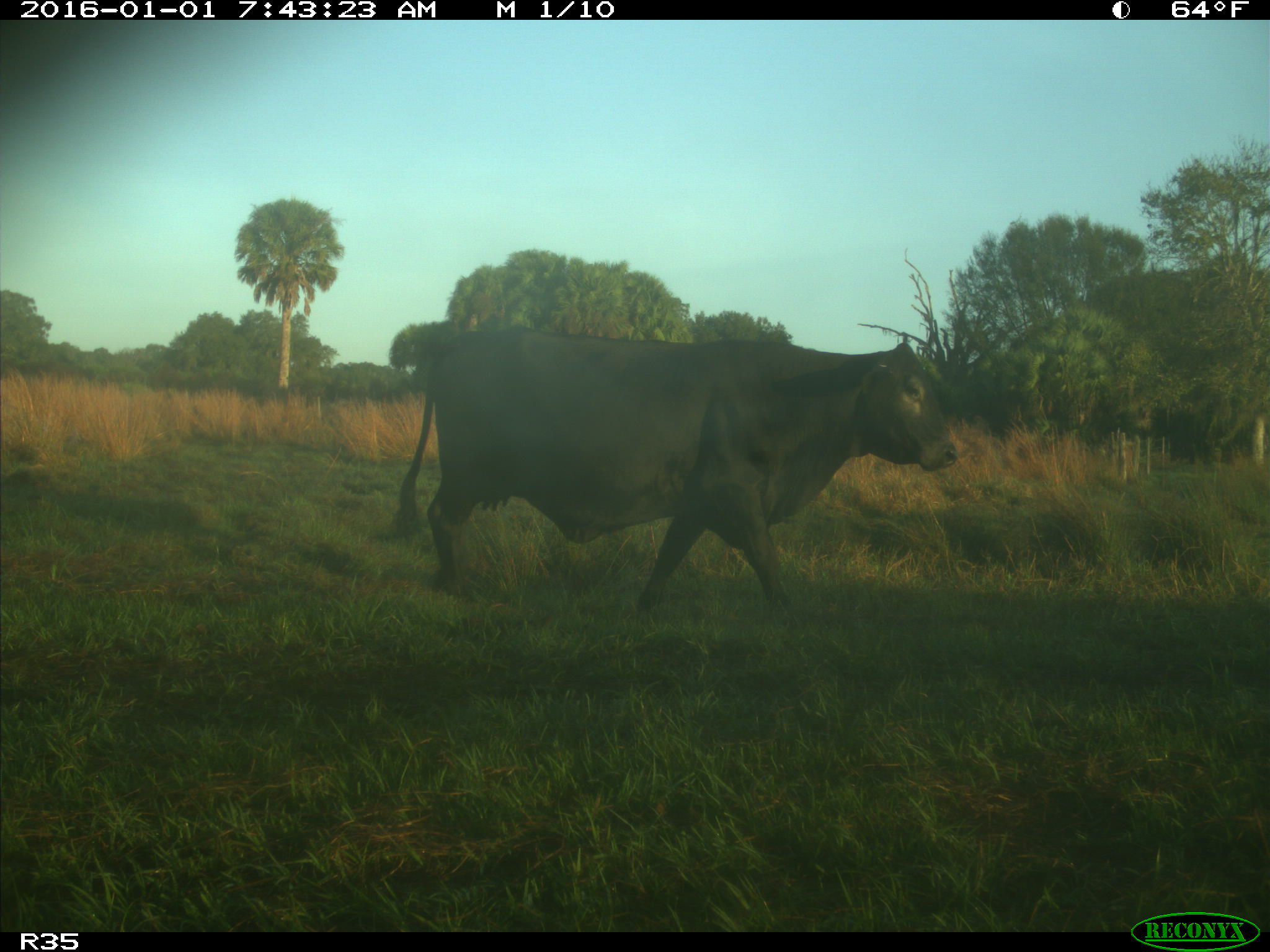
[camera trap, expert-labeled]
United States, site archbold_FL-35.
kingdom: Animalia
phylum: Chordata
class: Mammalia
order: Artiodactyla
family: Bovidae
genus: Bos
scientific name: Bos taurus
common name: domestic cow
Bos taurus (domestic cow).